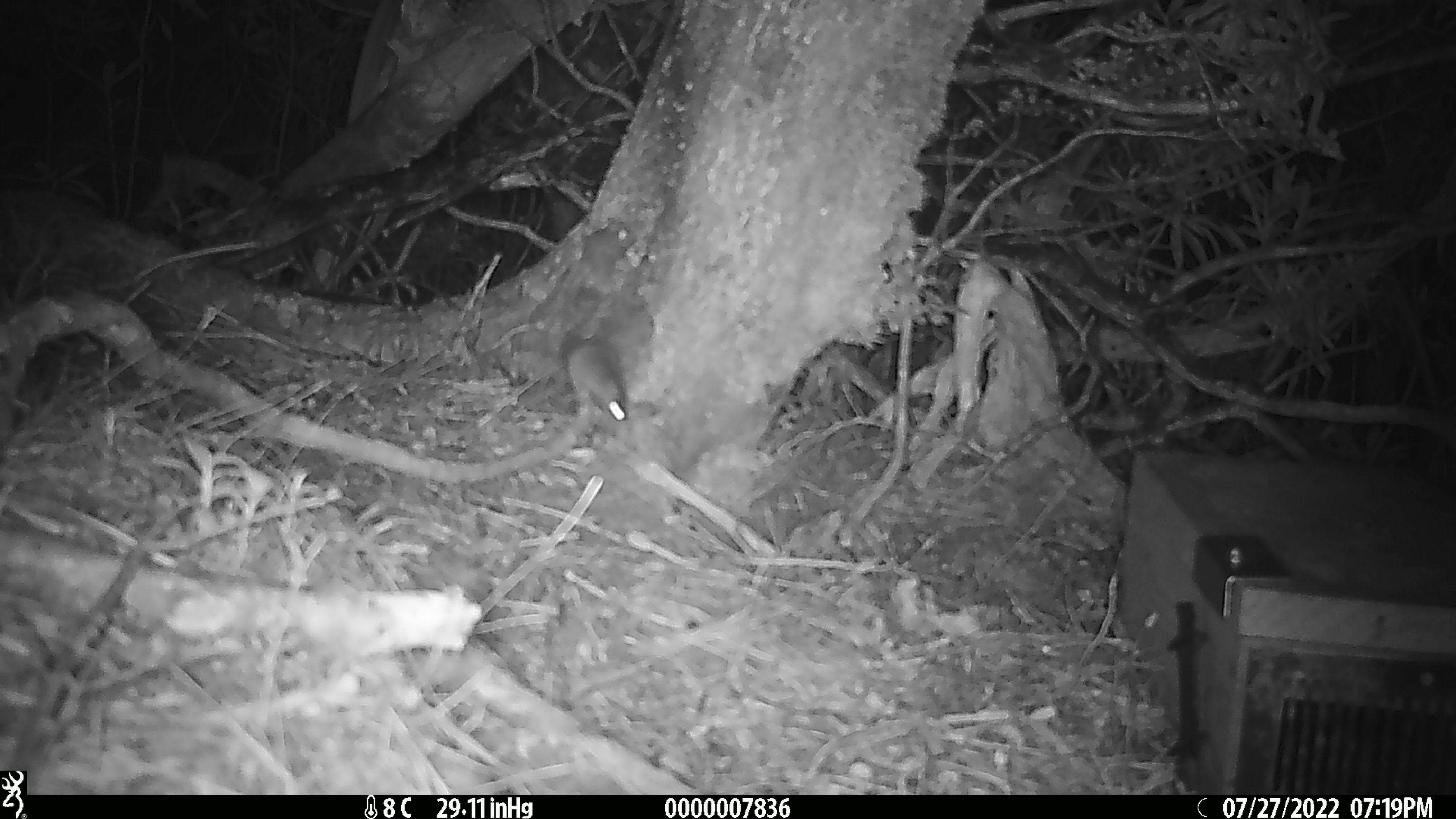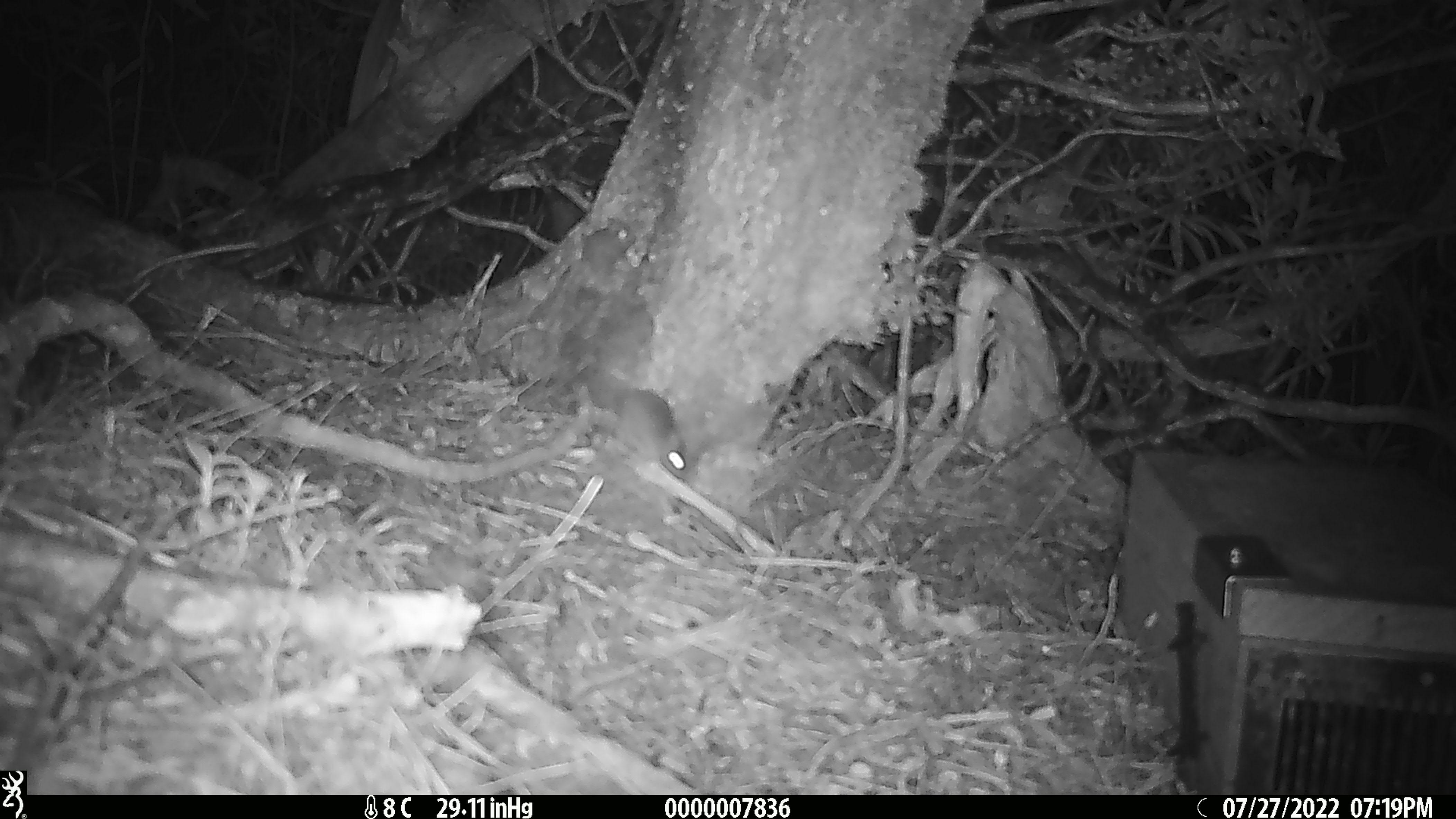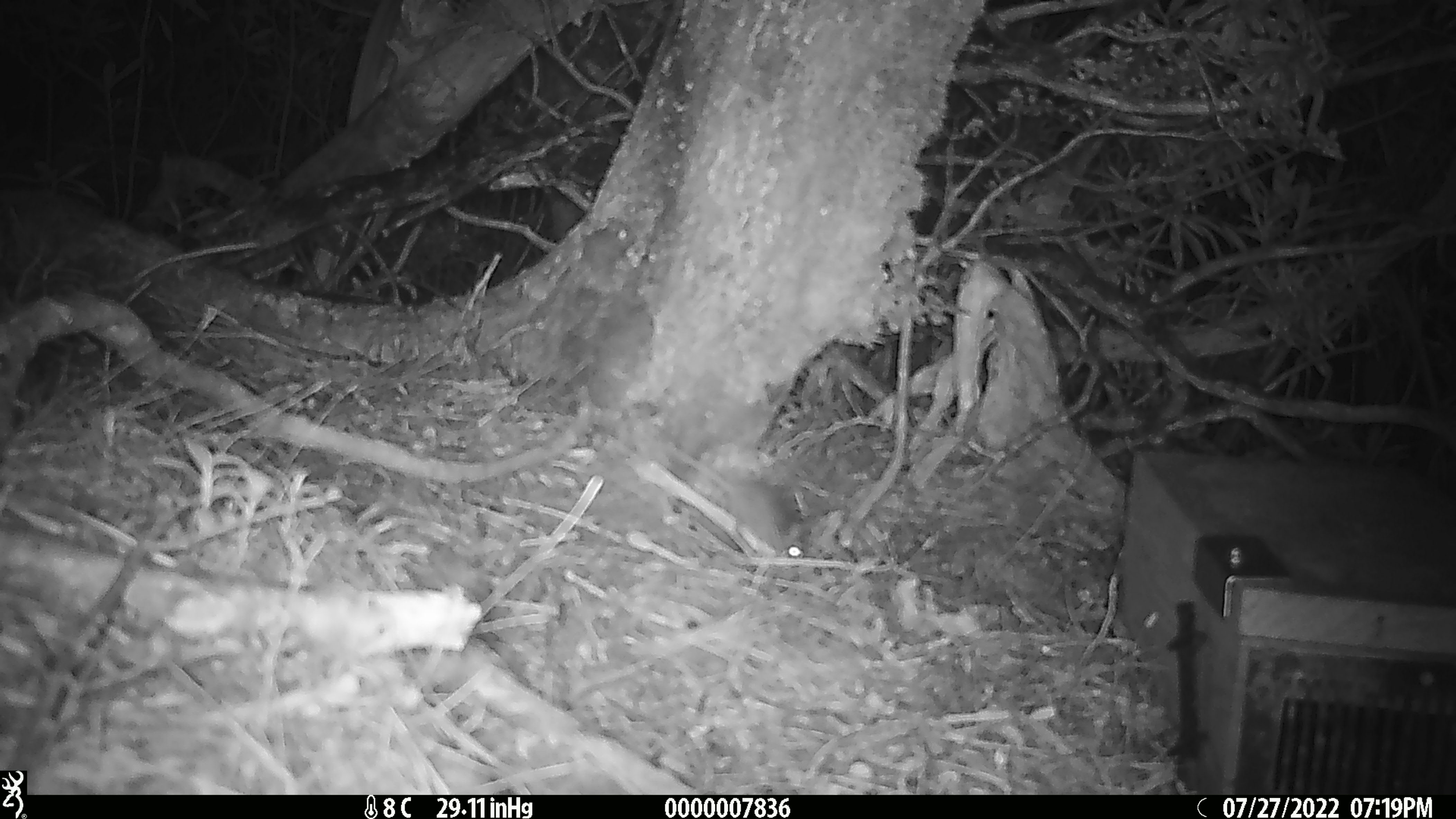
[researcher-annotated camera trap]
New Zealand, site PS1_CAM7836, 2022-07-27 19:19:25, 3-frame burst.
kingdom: Animalia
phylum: Chordata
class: Mammalia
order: Rodentia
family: Muridae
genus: Mus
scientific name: Mus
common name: mouse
Mouse (Mus).